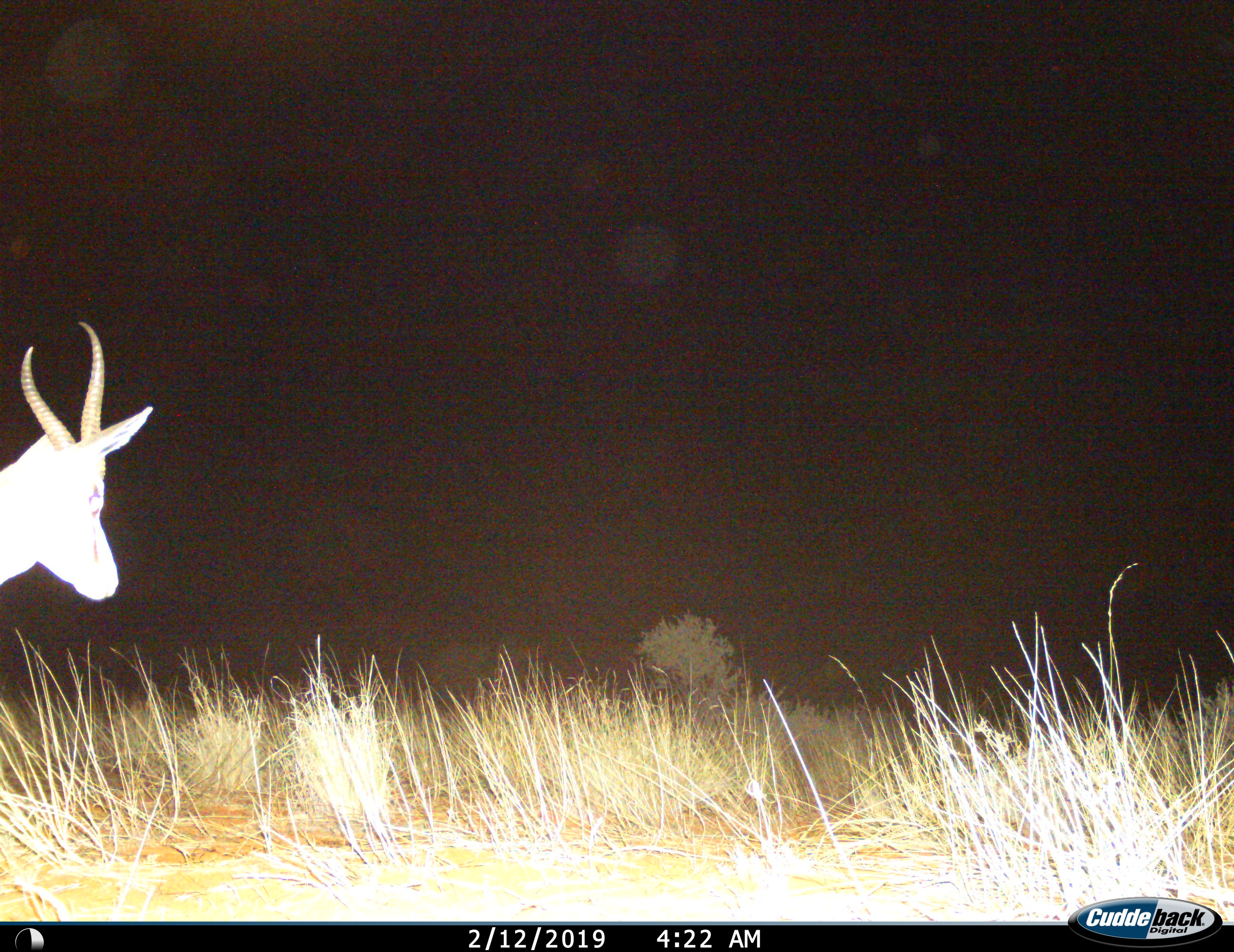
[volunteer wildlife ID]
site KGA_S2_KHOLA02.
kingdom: Animalia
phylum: Chordata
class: Mammalia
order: Artiodactyla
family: Bovidae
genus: Antidorcas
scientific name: Antidorcas marsupialis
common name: springbok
Springbok (Antidorcas marsupialis), count 1. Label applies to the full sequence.